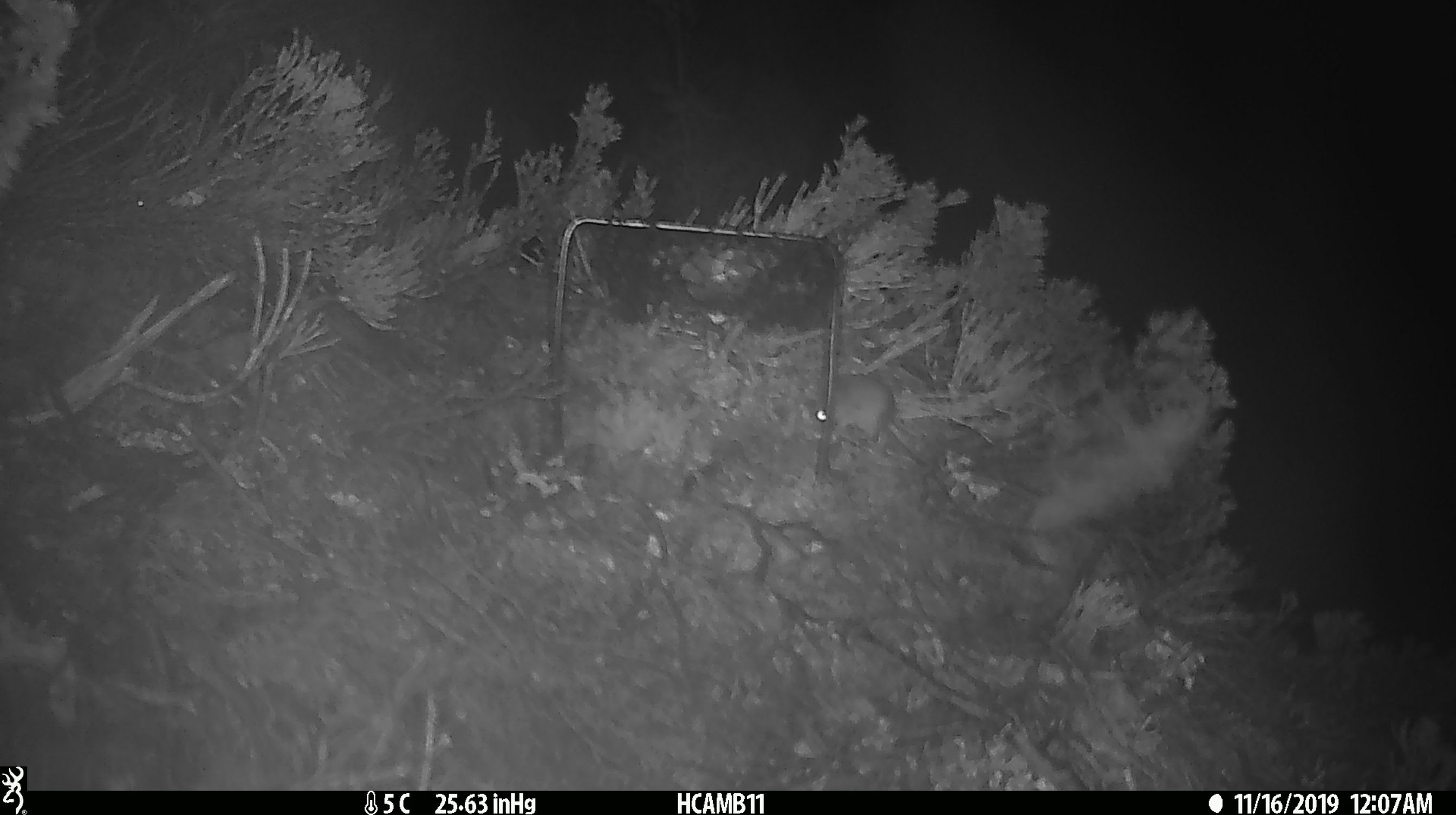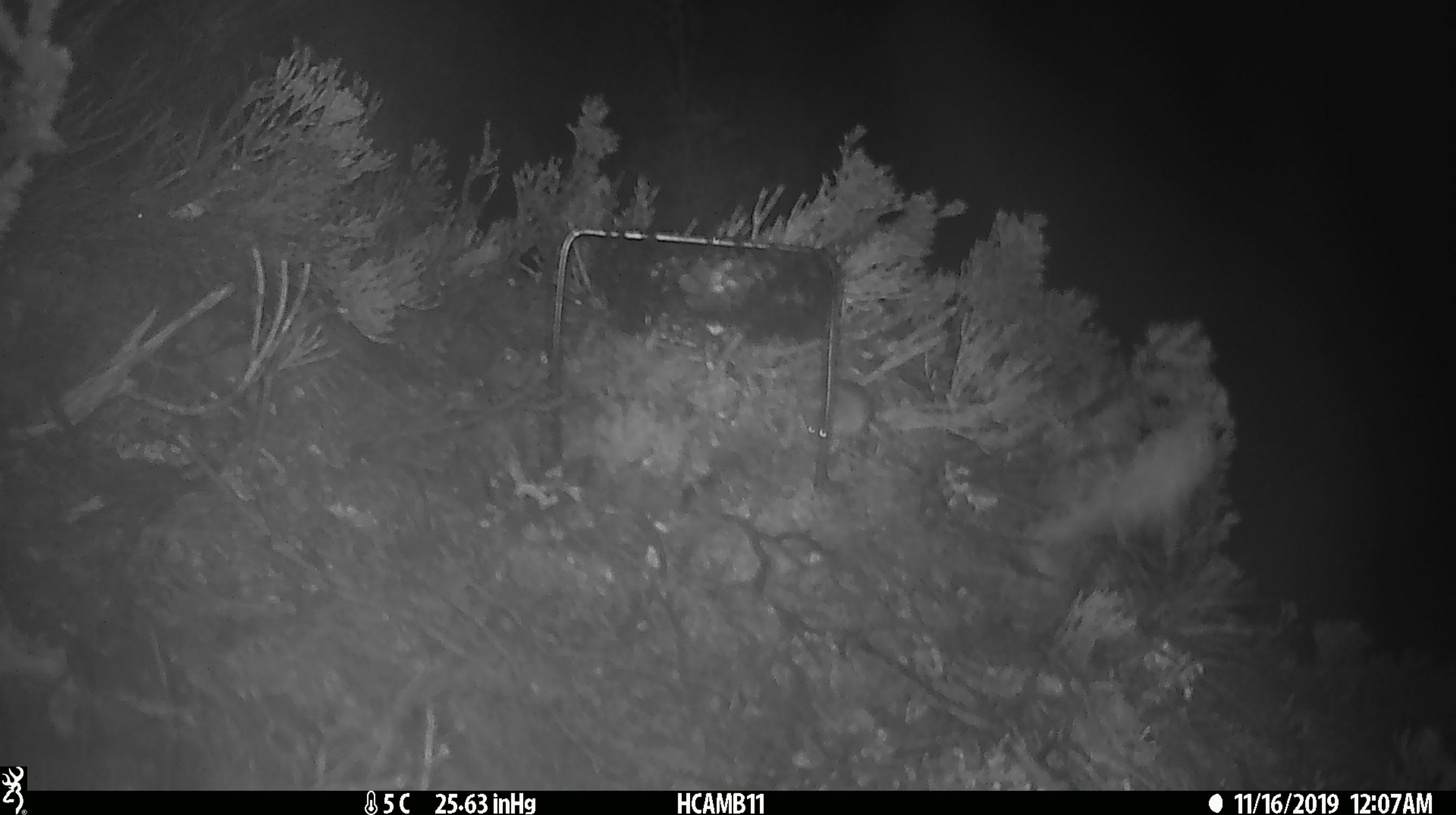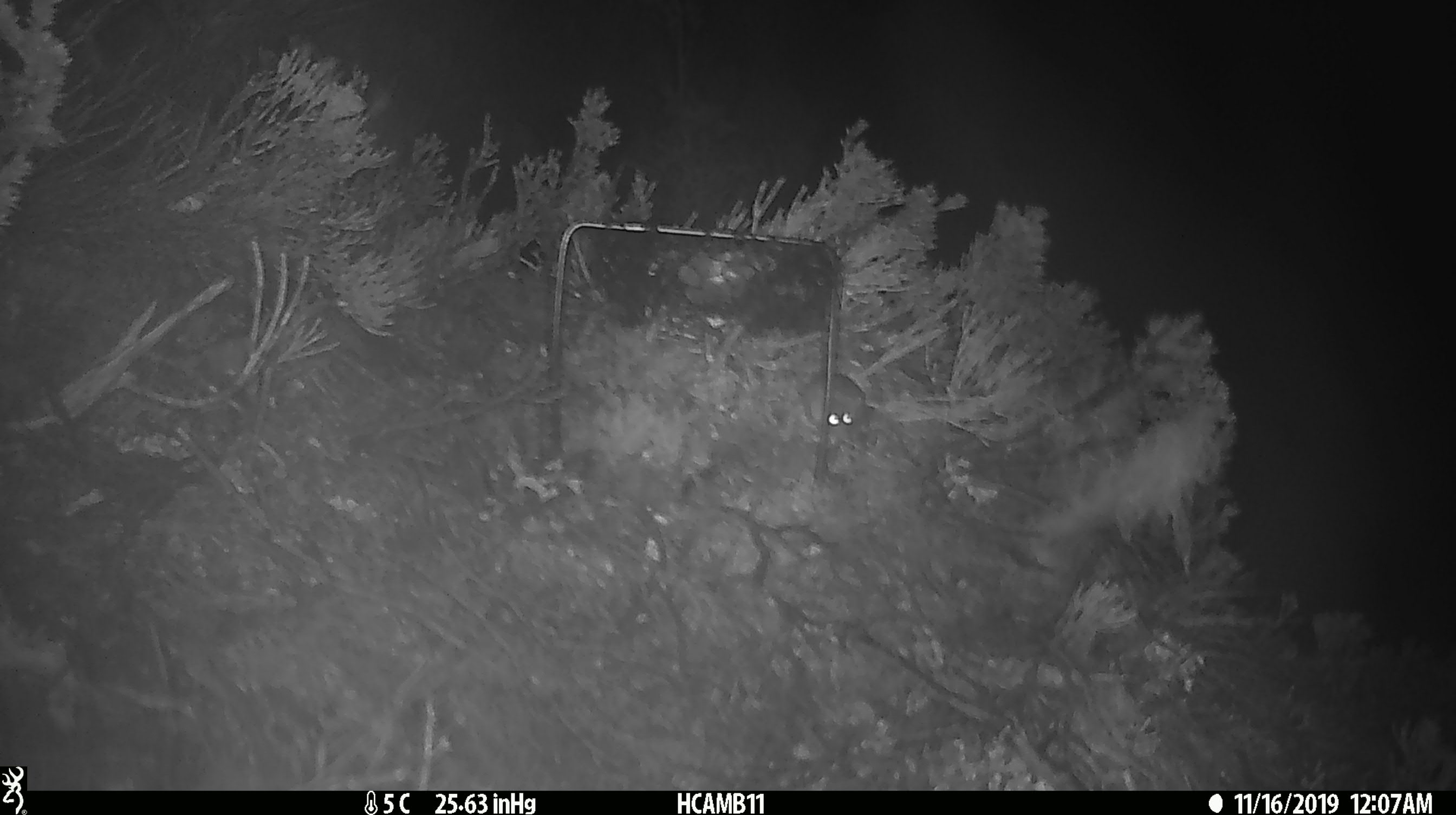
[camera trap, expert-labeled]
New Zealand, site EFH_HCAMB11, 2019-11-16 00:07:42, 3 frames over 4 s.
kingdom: Animalia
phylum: Chordata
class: Mammalia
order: Rodentia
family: Muridae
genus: Mus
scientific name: Mus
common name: mouse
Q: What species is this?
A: Mouse (Mus).